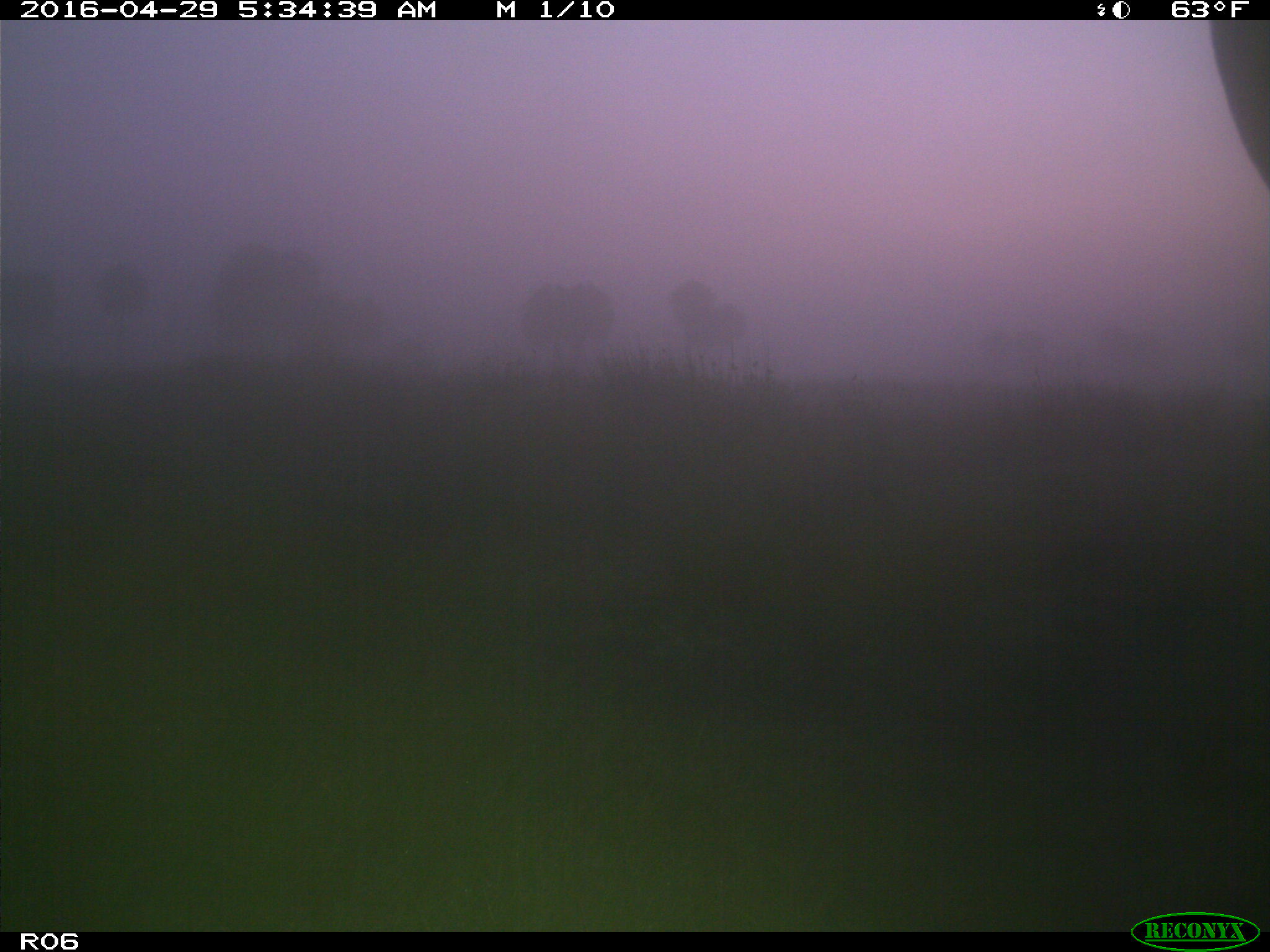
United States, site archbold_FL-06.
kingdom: Animalia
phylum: Chordata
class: Mammalia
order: Artiodactyla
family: Bovidae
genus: Bos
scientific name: Bos taurus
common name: domestic cow